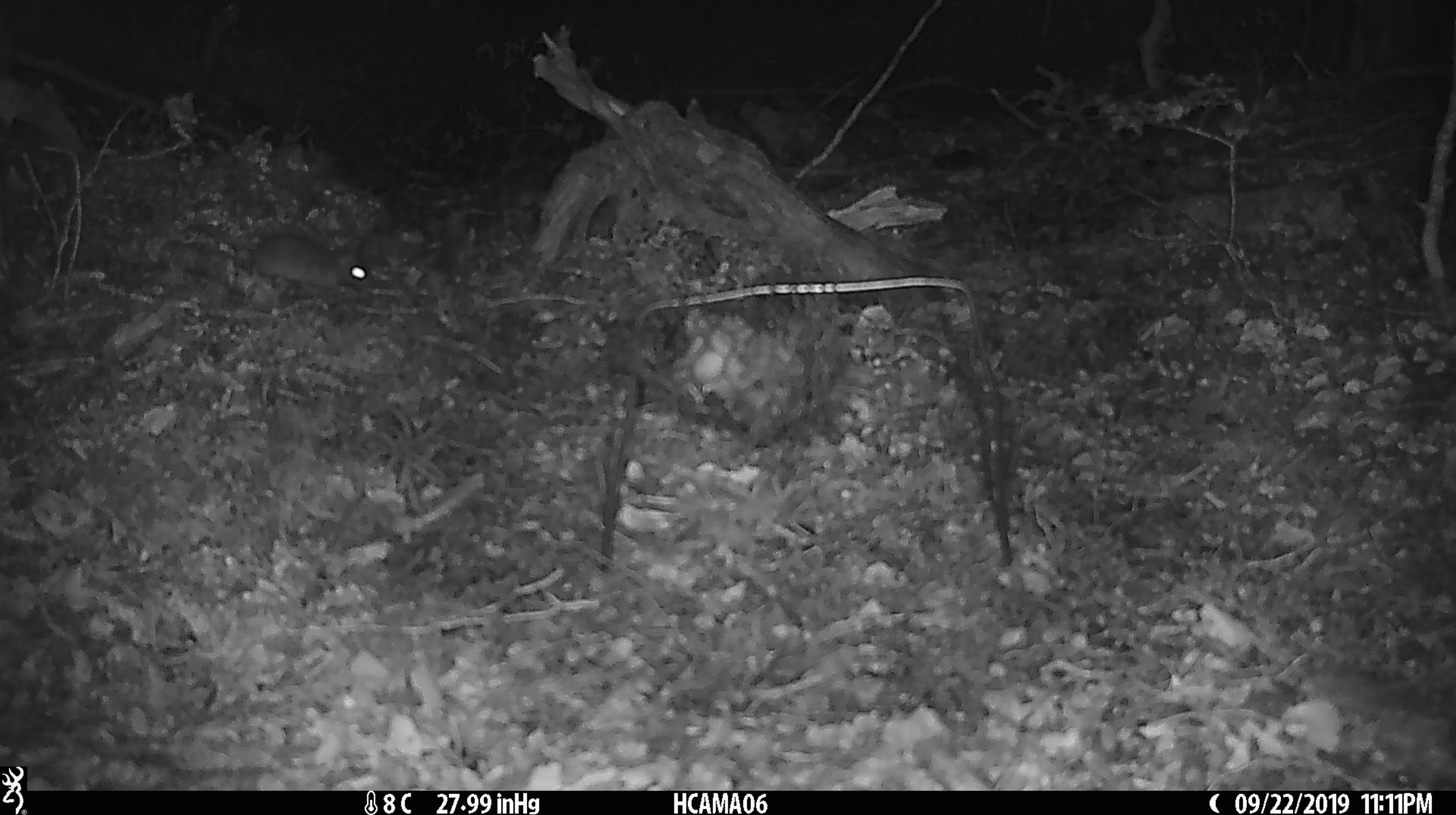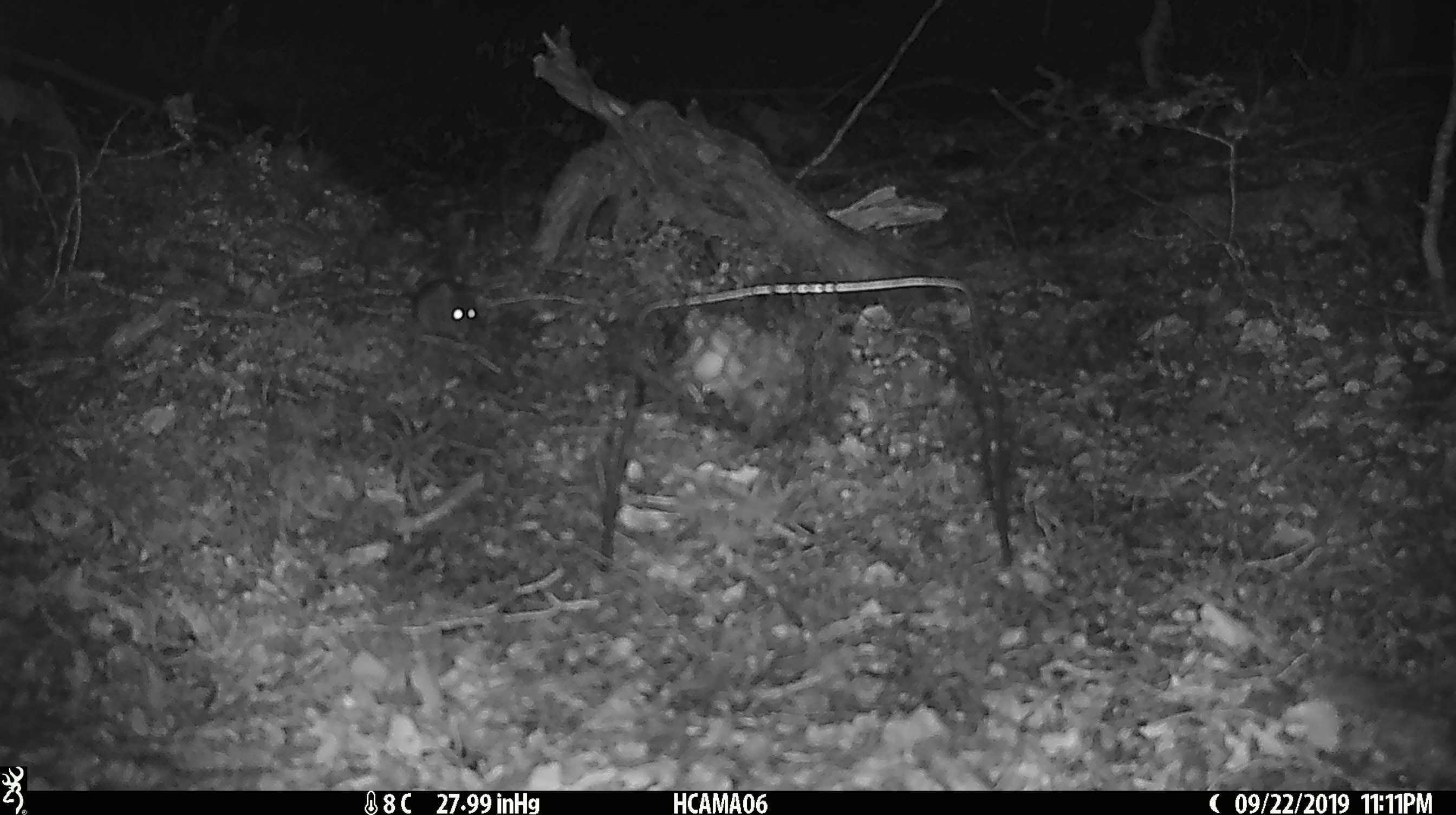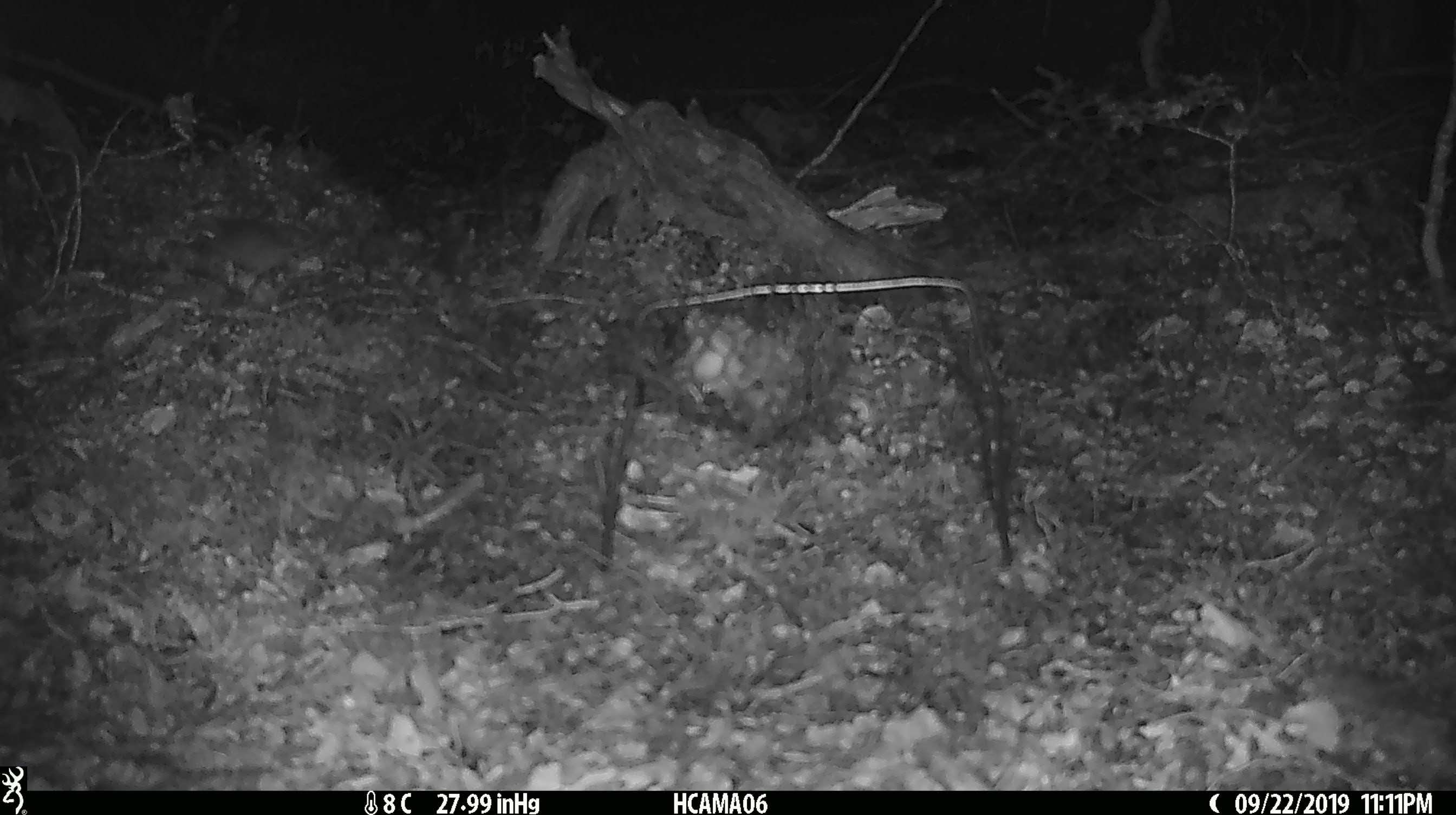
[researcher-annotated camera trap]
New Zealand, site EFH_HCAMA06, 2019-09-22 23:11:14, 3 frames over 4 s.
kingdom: Animalia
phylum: Chordata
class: Mammalia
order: Rodentia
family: Muridae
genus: Mus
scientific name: Mus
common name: mouse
Mouse (Mus).